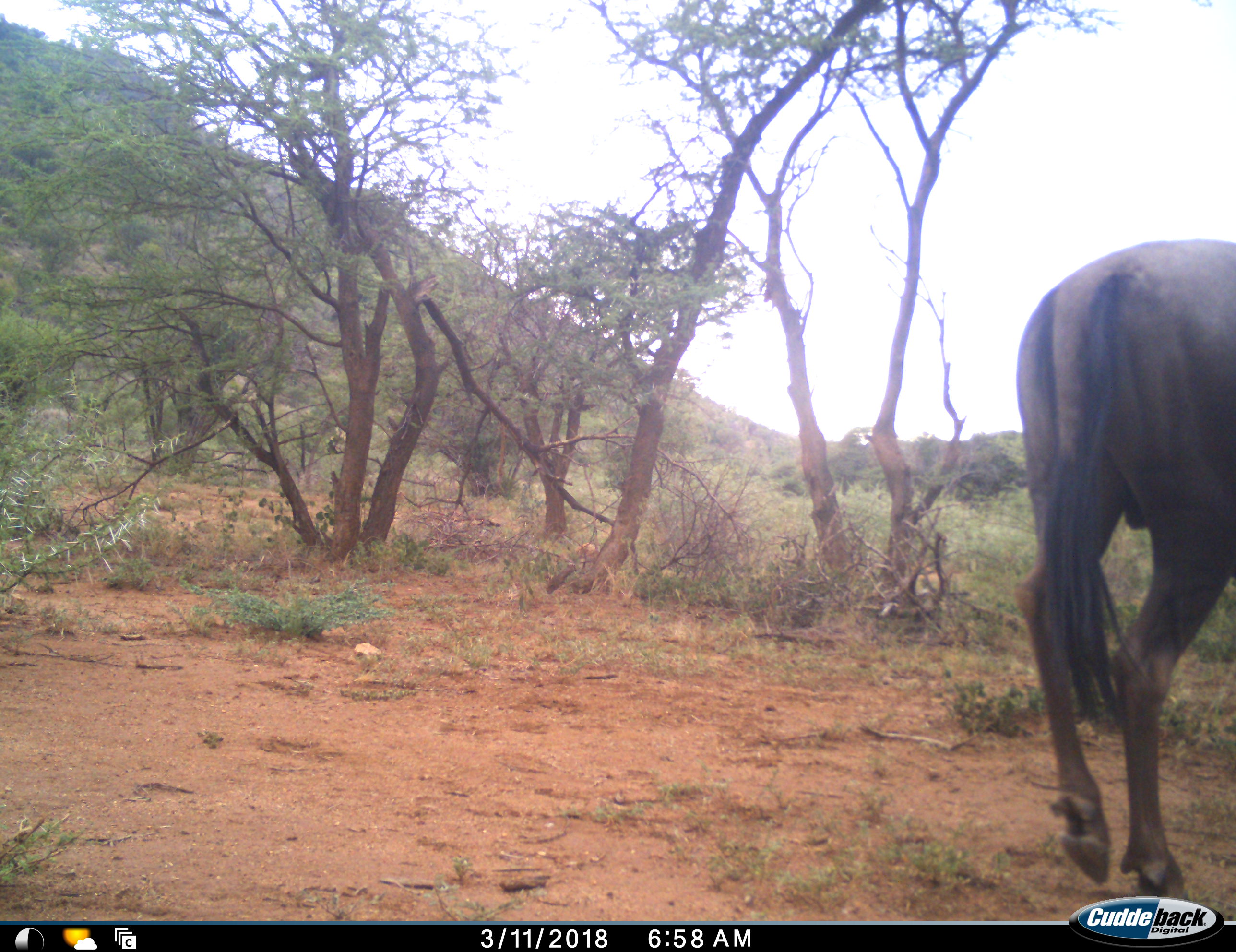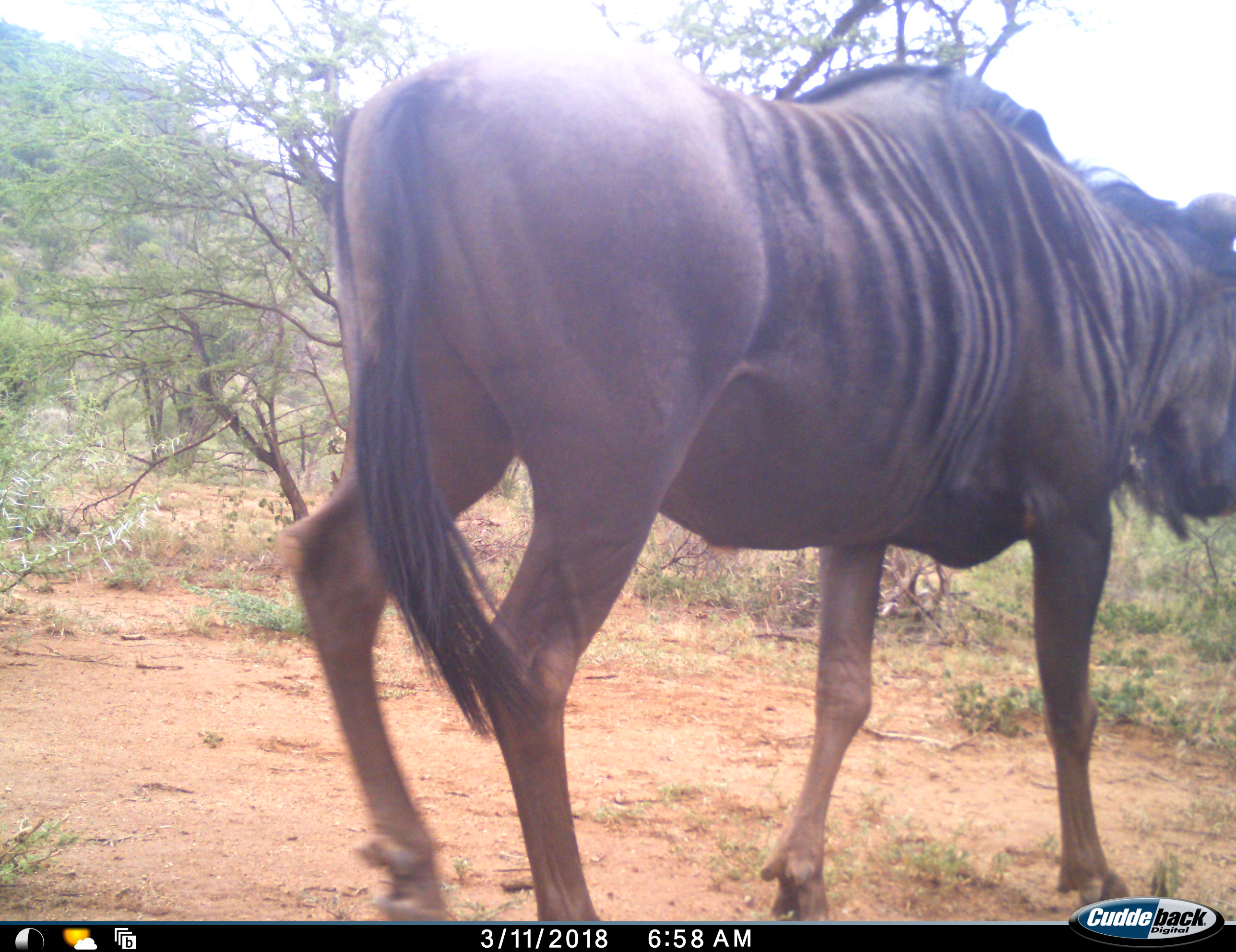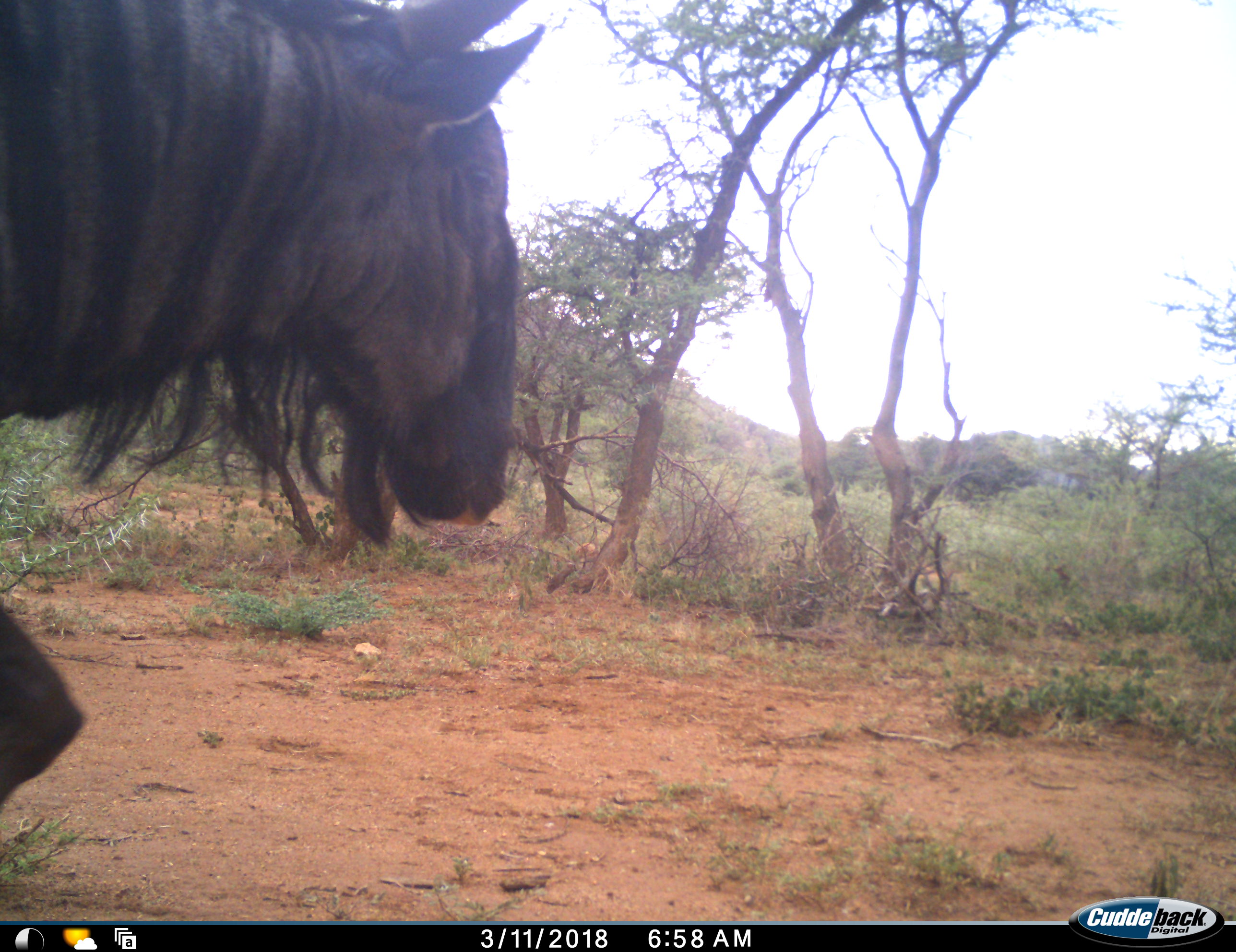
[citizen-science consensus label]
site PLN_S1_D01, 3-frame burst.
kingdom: Animalia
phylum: Chordata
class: Mammalia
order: Artiodactyla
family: Bovidae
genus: Connochaetes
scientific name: Connochaetes taurinus taurinus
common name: blue wildebeest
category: wildebeestblue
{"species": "wildebeestblue (blue wildebeest) (Connochaetes taurinus taurinus)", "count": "1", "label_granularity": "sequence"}